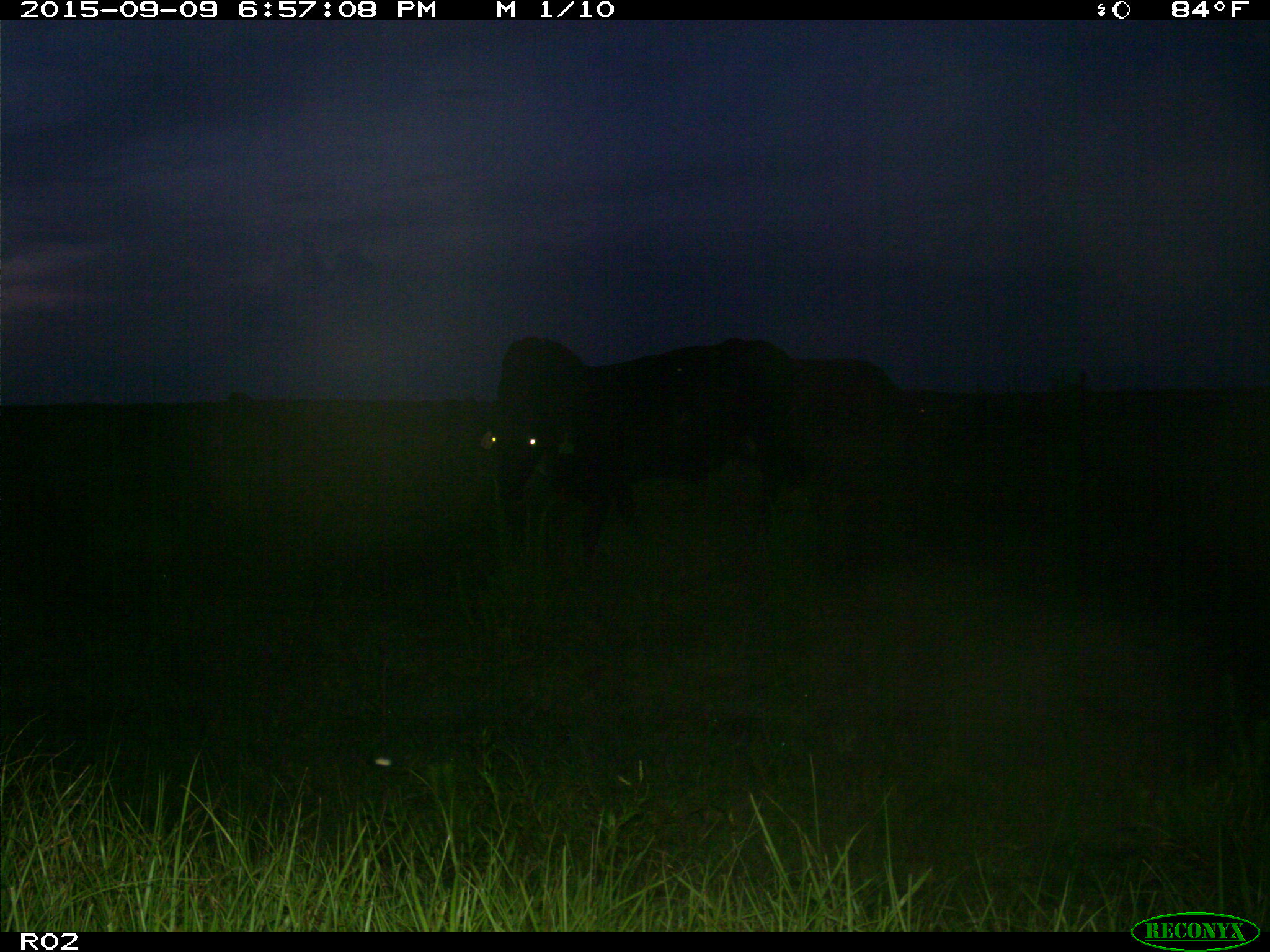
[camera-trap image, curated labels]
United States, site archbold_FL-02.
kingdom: Animalia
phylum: Chordata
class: Mammalia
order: Artiodactyla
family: Bovidae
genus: Bos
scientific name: Bos taurus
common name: domestic cow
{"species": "Bos taurus (domestic cow)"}